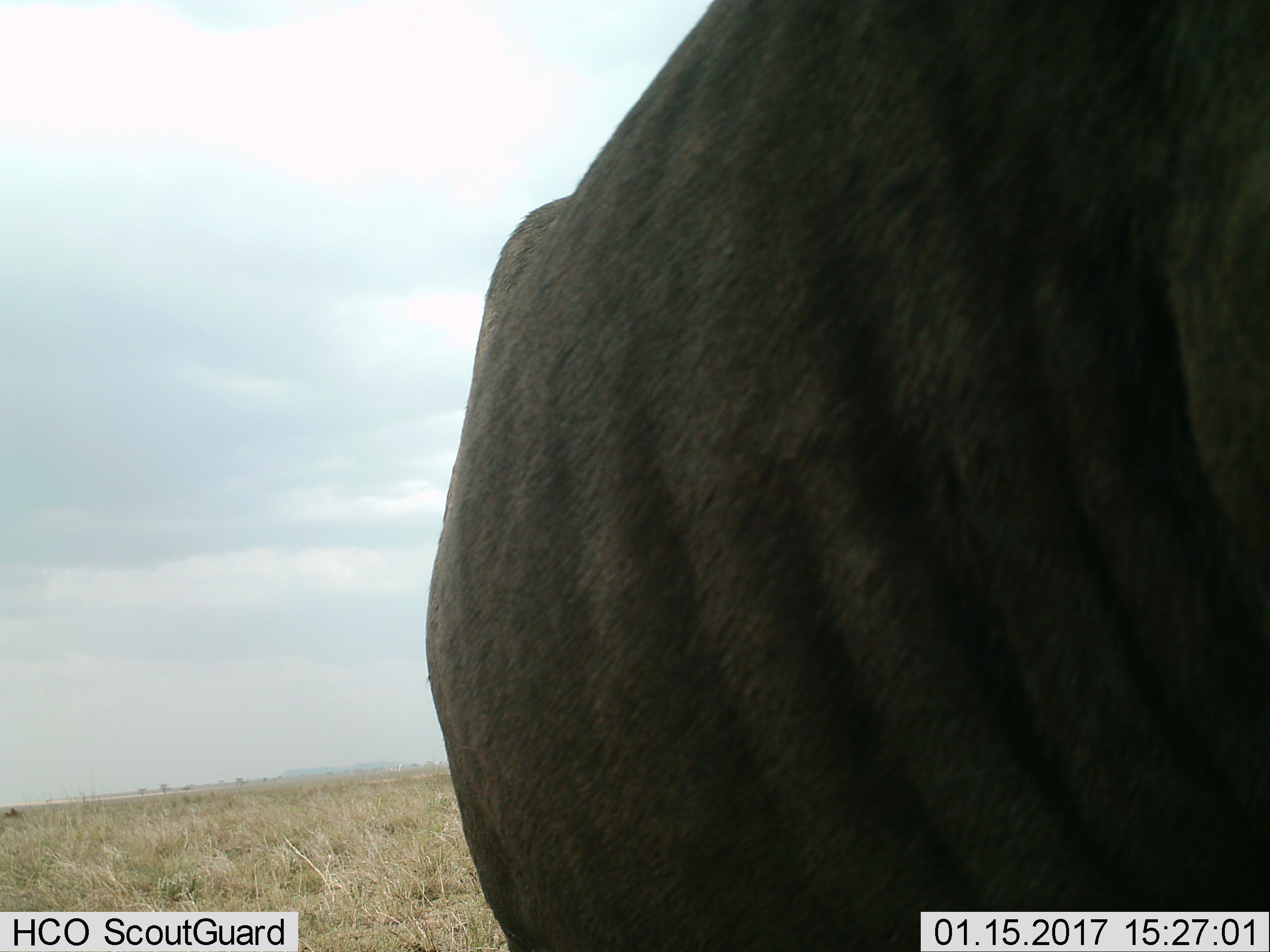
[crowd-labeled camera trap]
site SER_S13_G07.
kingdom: Animalia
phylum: Chordata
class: Mammalia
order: Artiodactyla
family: Bovidae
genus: Connochaetes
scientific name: Connochaetes taurinus taurinus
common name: blue wildebeest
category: wildebeestblue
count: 1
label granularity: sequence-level